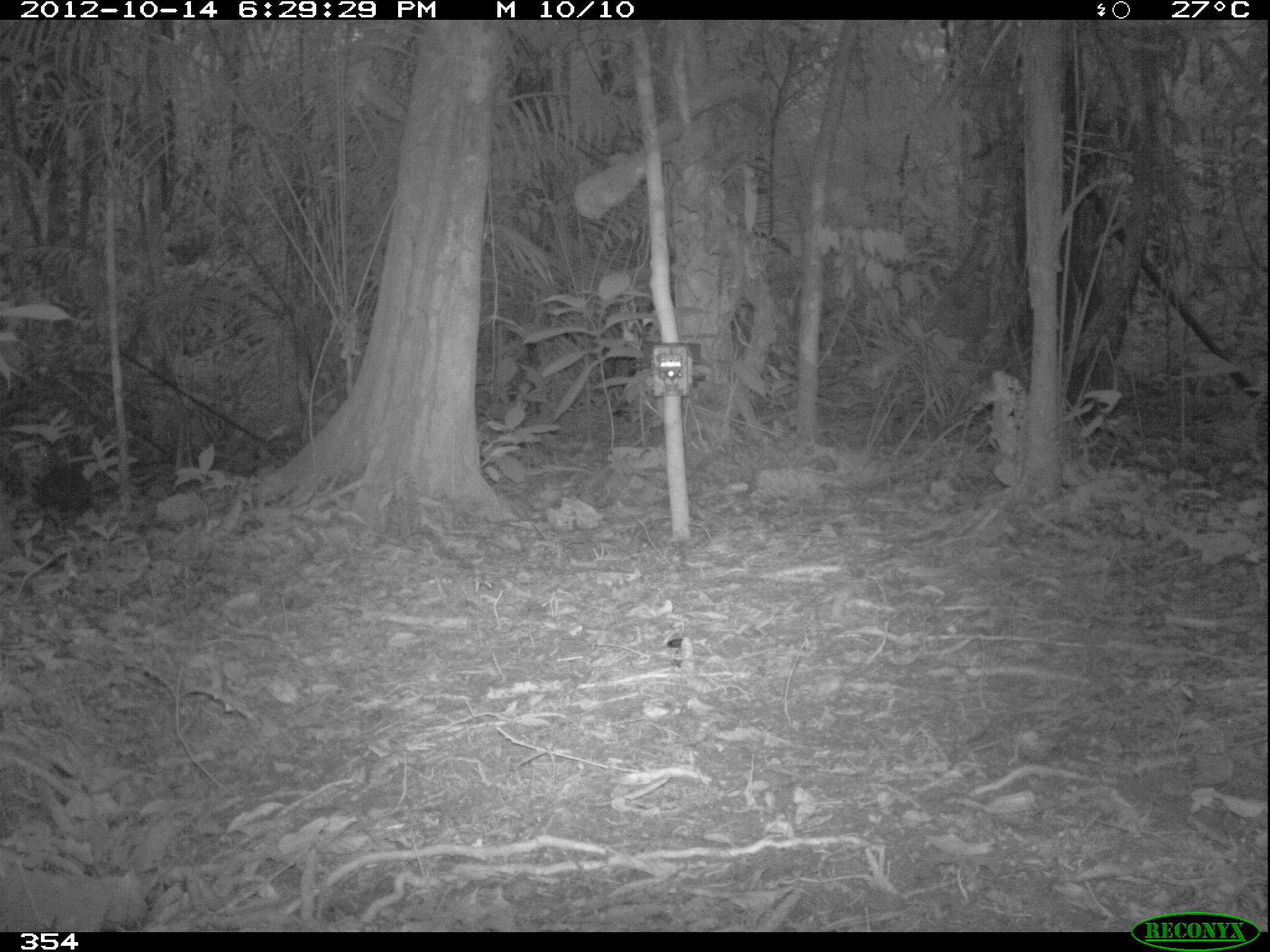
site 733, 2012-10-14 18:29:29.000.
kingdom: Animalia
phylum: Chordata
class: Aves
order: Galliformes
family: Phasianidae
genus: Alectoris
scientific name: Alectoris rufa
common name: red-legged partridge